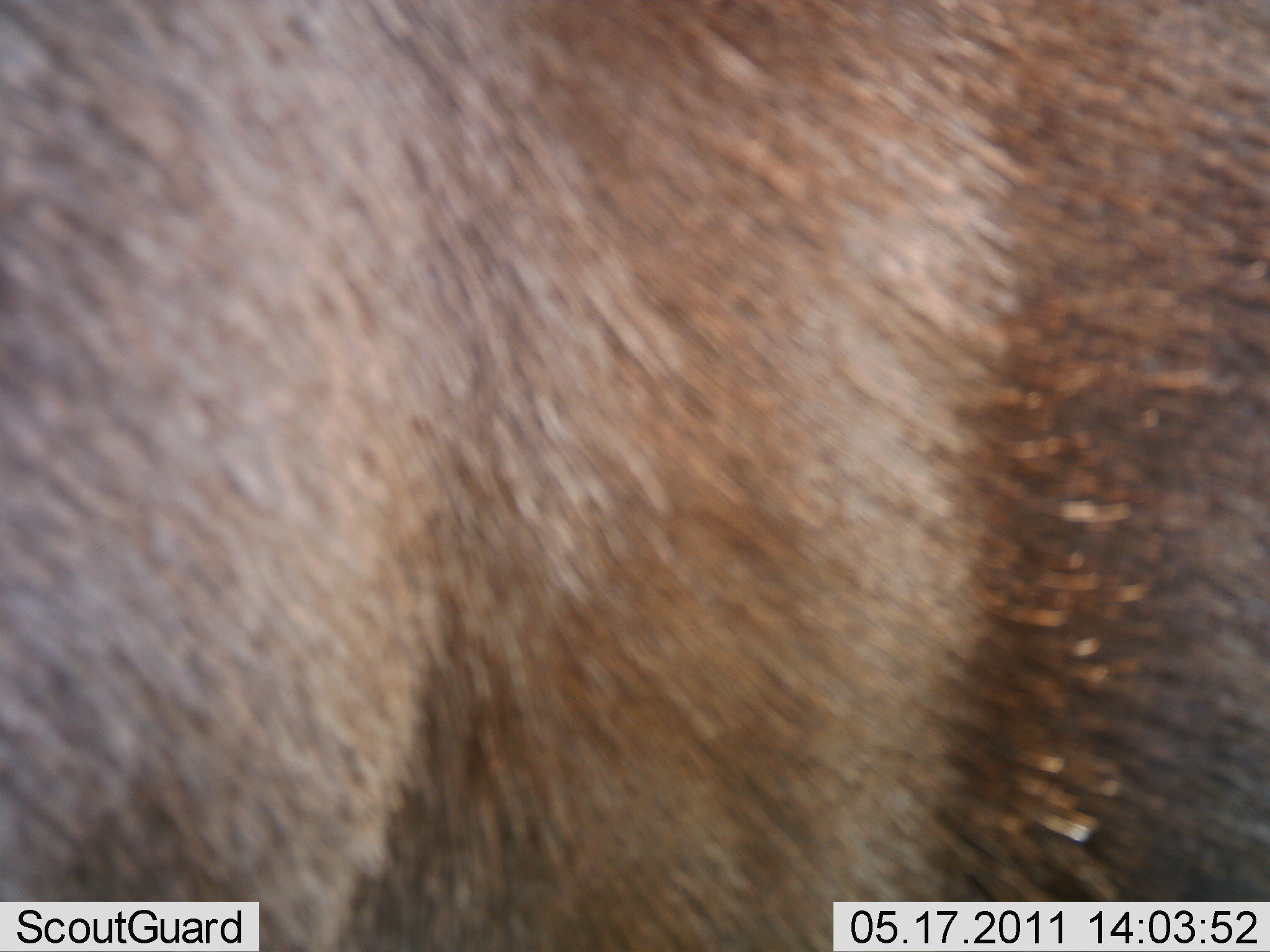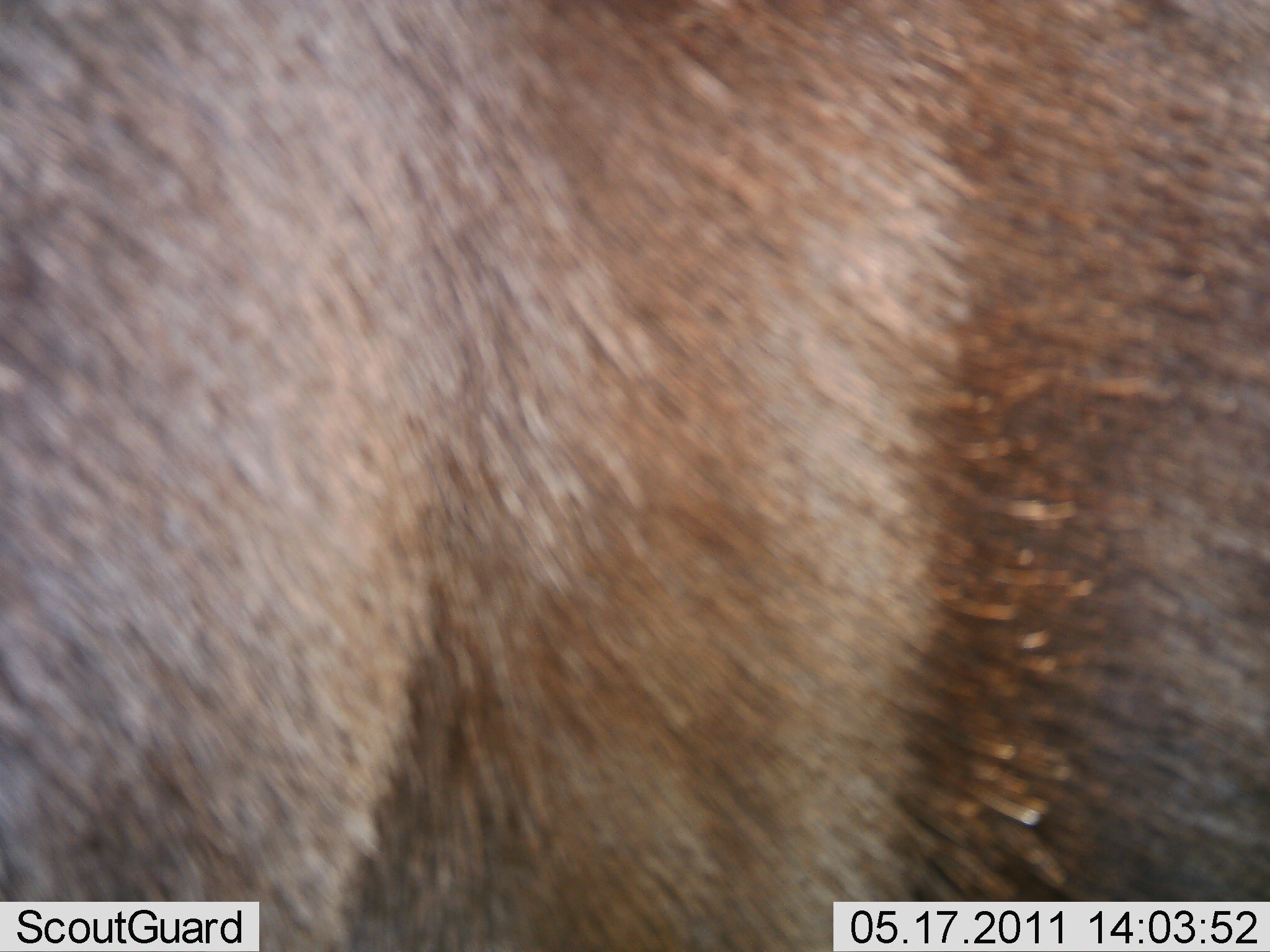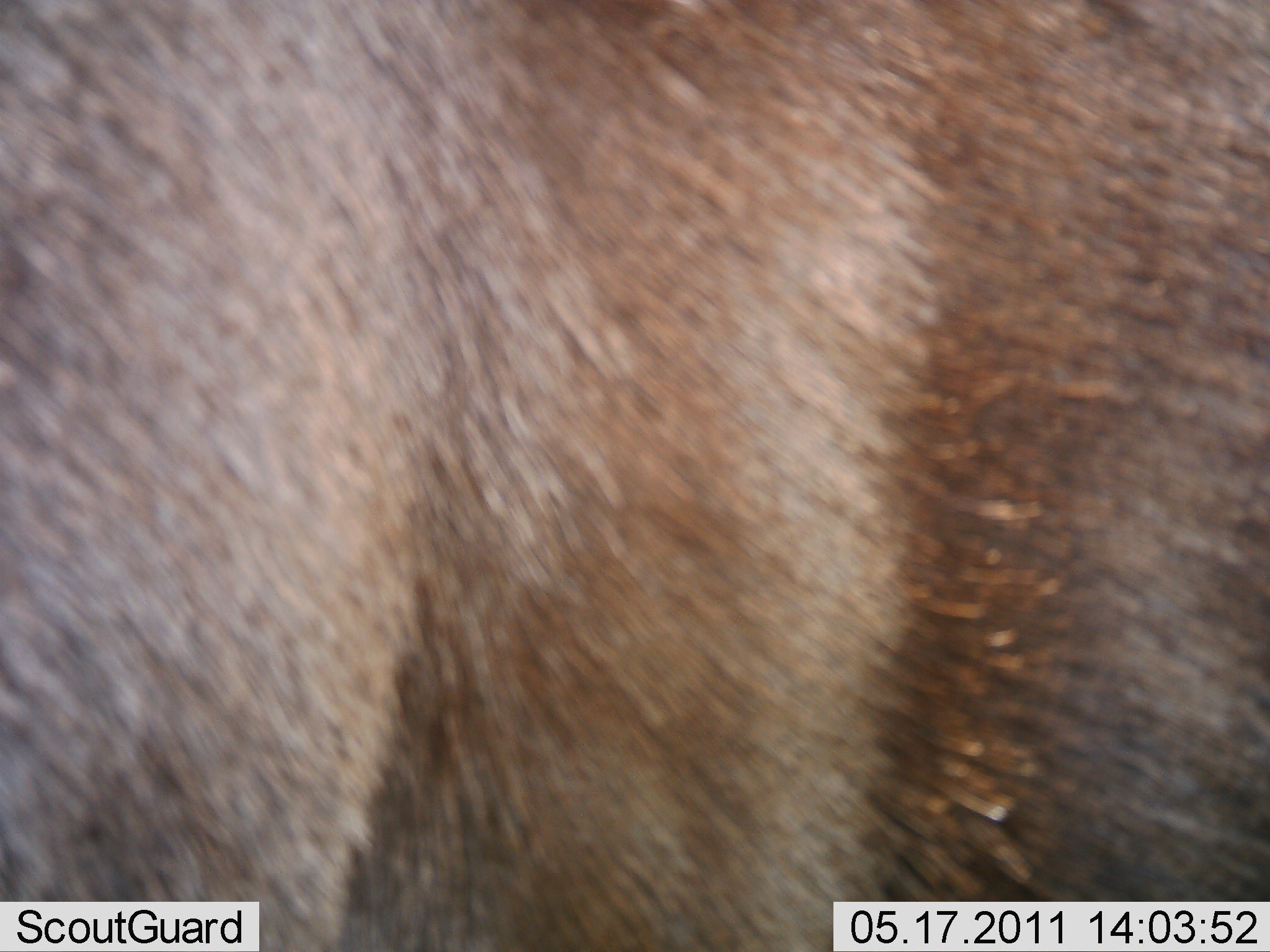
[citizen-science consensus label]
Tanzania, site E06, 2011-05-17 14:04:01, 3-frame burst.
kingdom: Animalia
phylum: Chordata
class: Mammalia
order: Artiodactyla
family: Bovidae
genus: Connochaetes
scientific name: Connochaetes taurinus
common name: blue wildebeest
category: wildebeest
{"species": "wildebeest (blue wildebeest) (Connochaetes taurinus)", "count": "1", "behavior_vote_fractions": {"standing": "100%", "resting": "0%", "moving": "0%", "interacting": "0%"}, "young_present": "0%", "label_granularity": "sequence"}